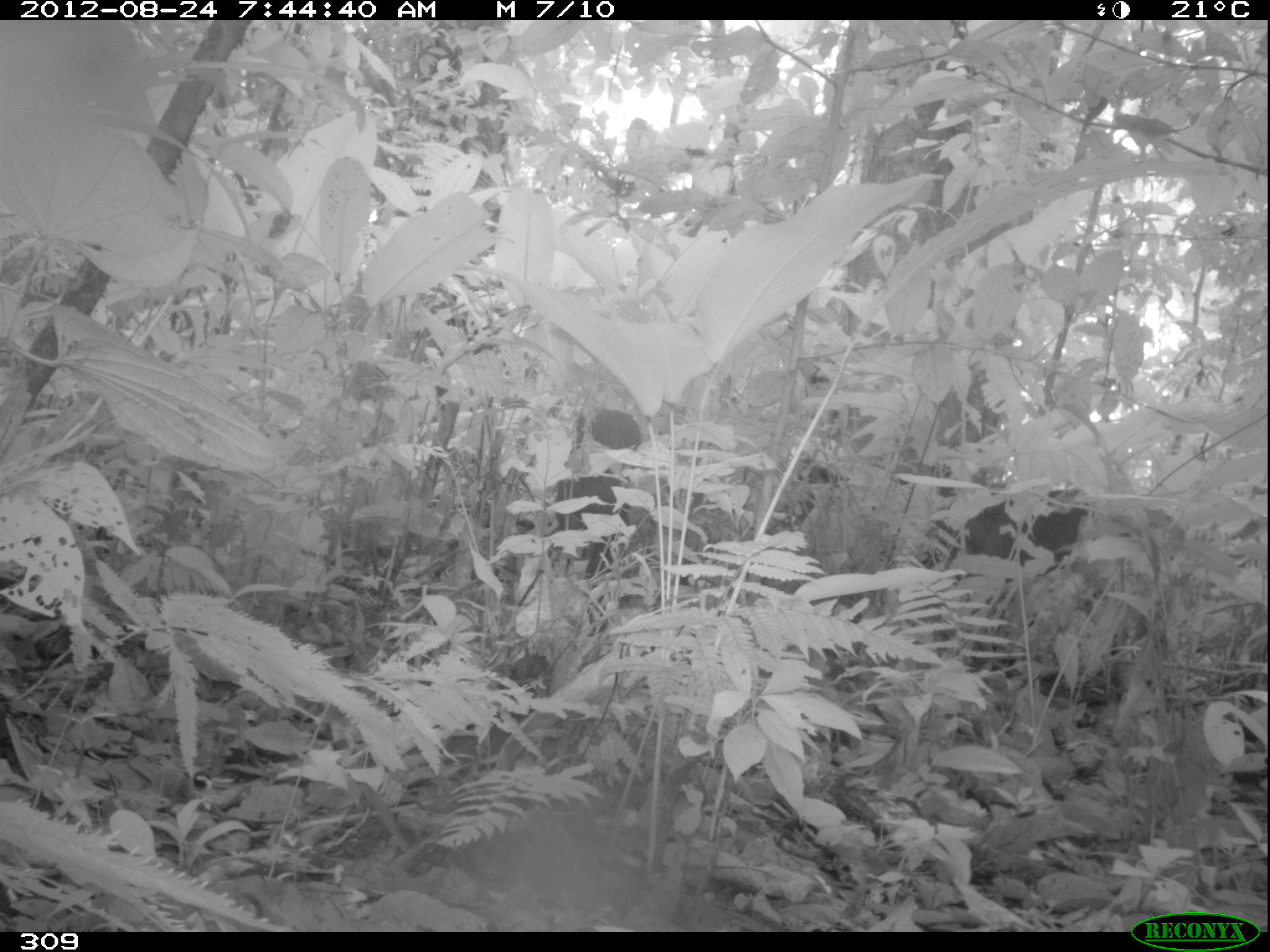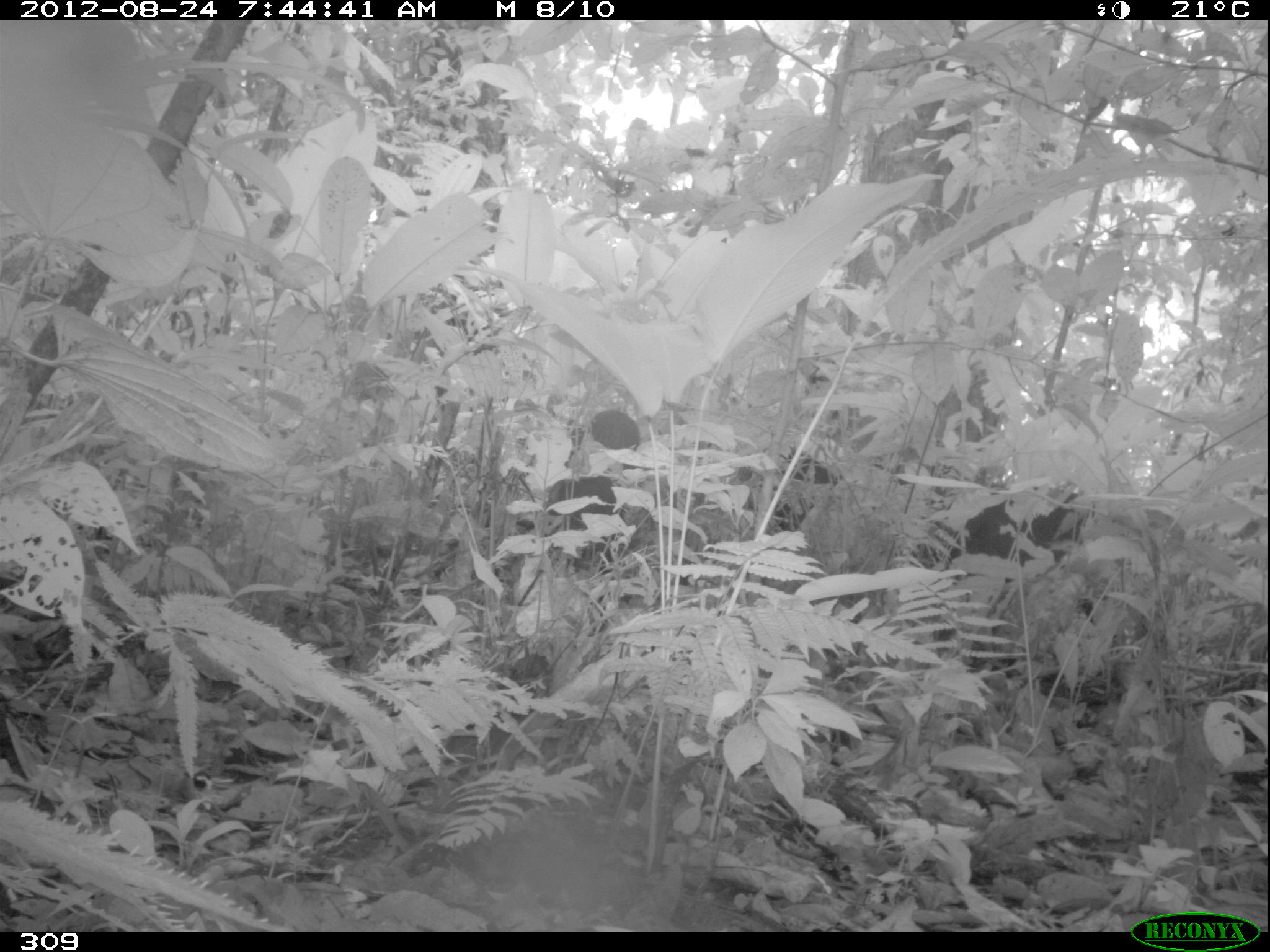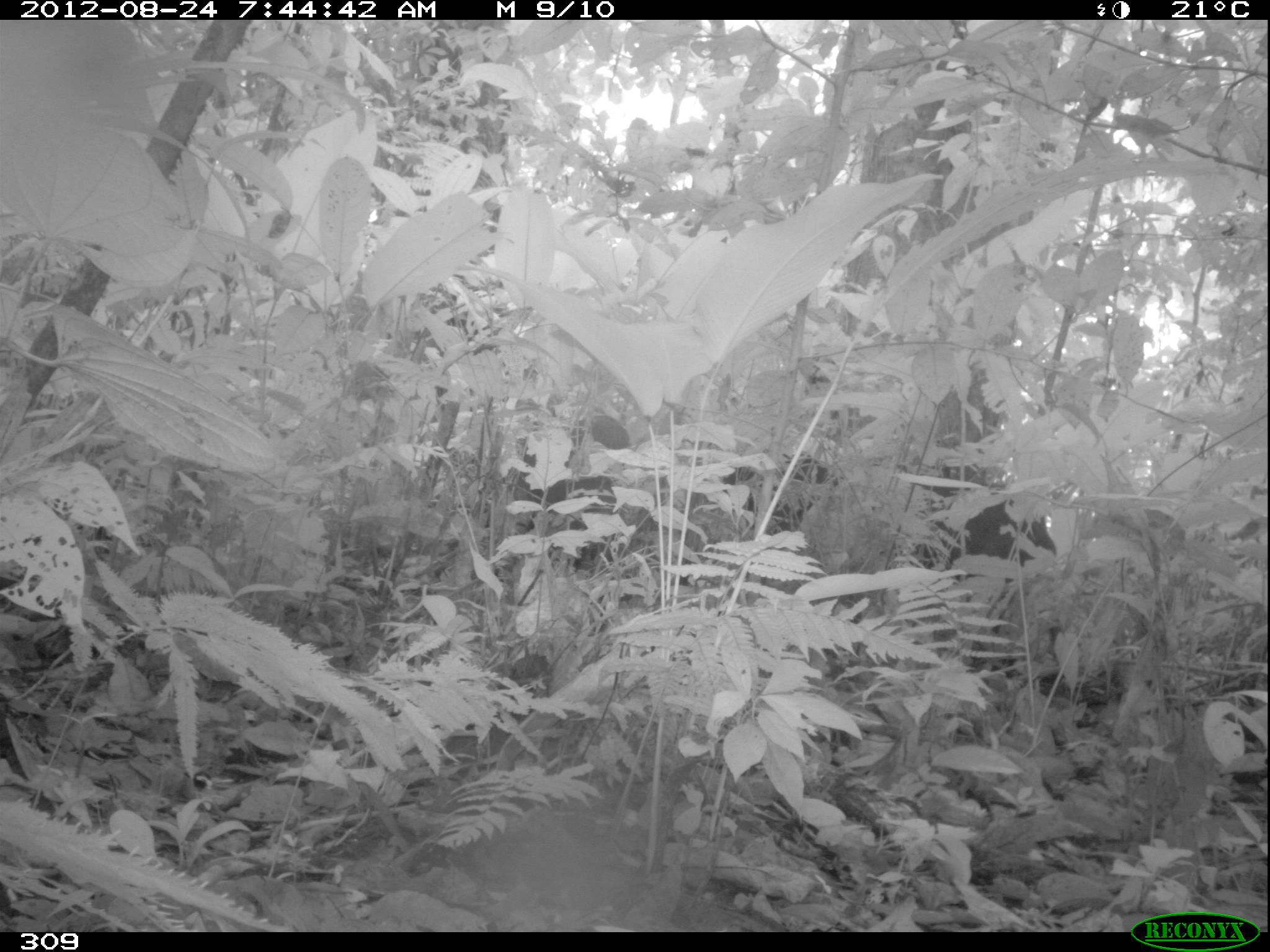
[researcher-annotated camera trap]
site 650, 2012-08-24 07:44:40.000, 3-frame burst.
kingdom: Animalia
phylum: Chordata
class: Mammalia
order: Artiodactyla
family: Tayassuidae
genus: Tayassu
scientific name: Tayassu pecari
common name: white-lipped peccary